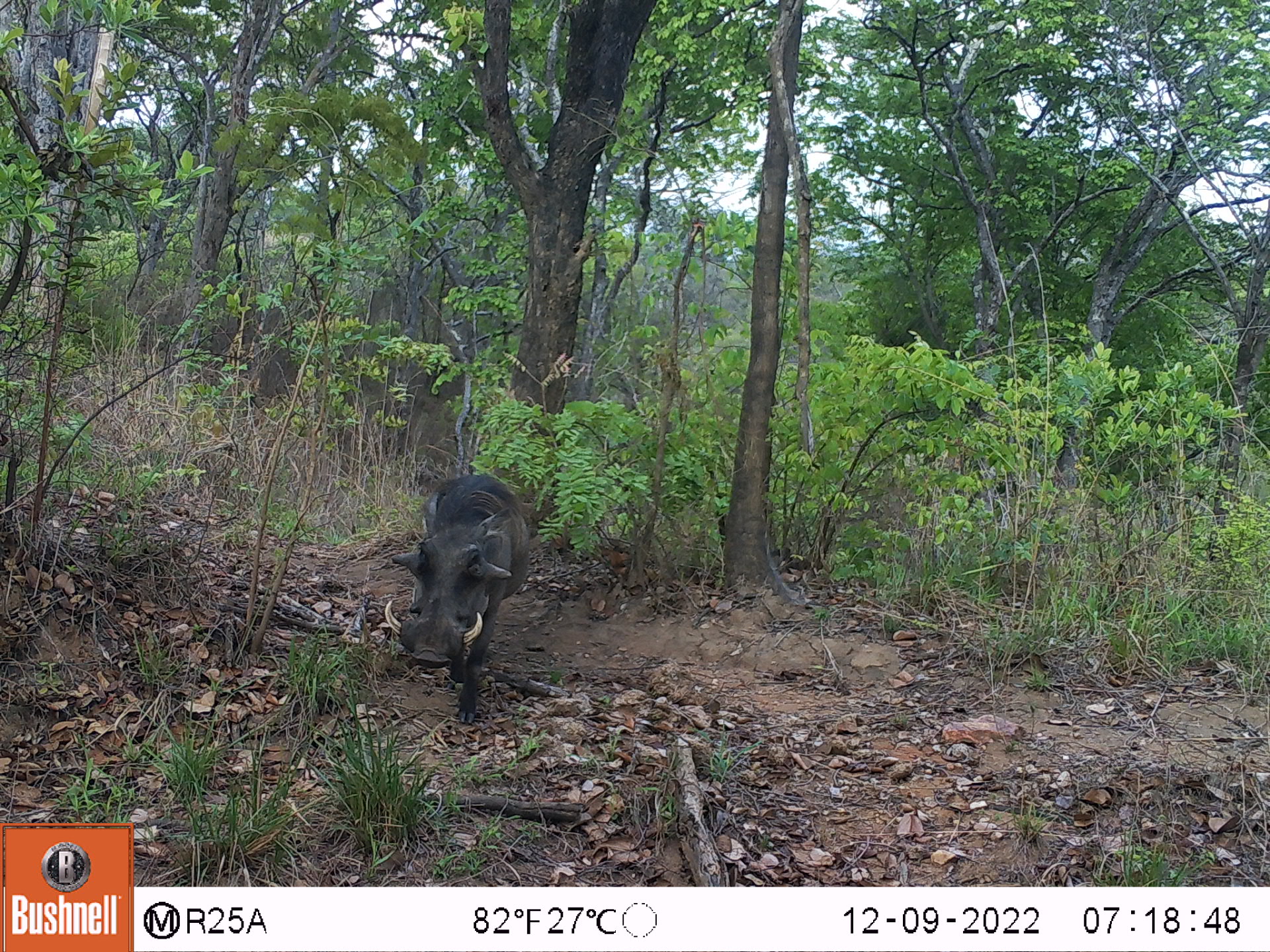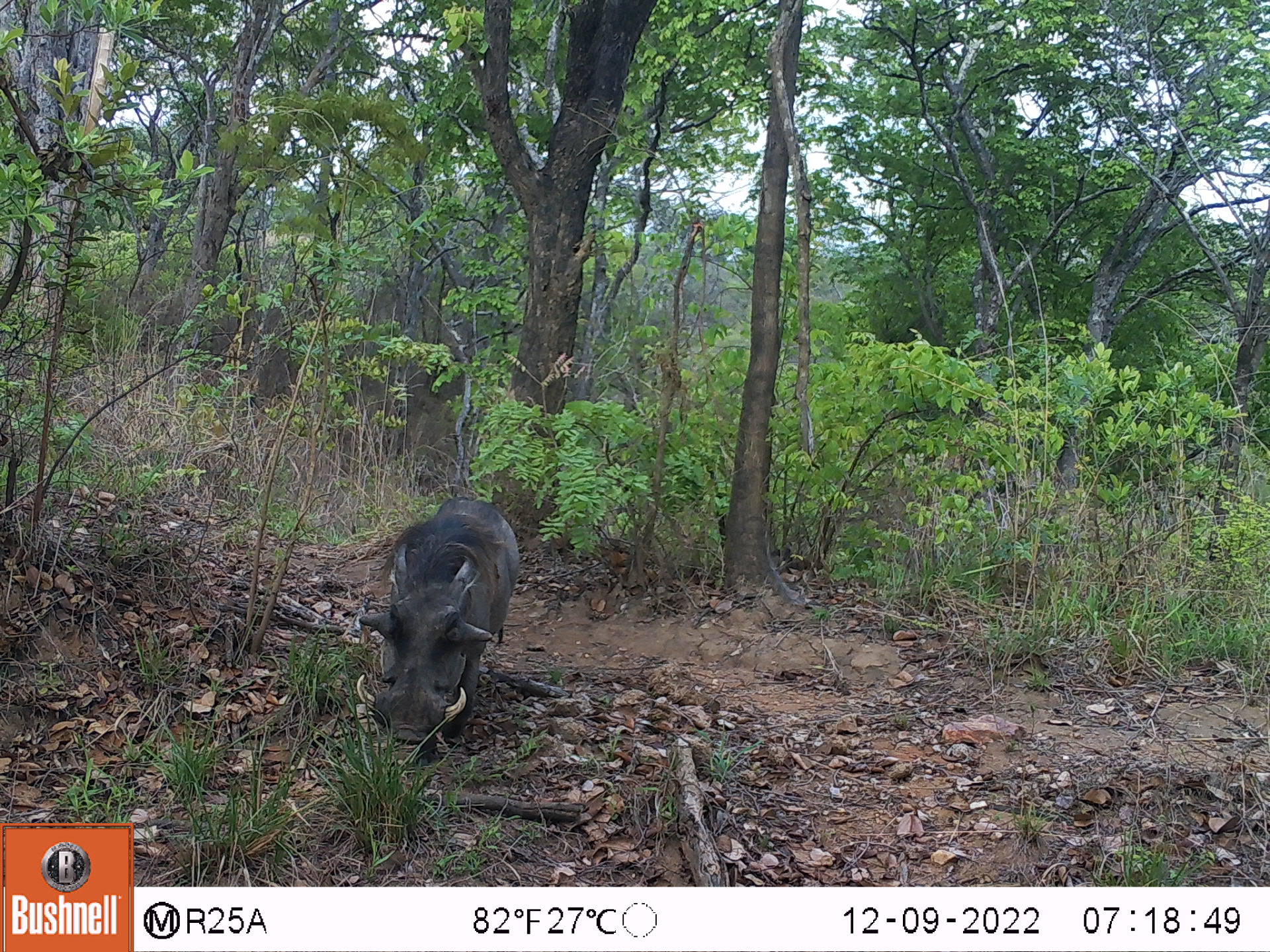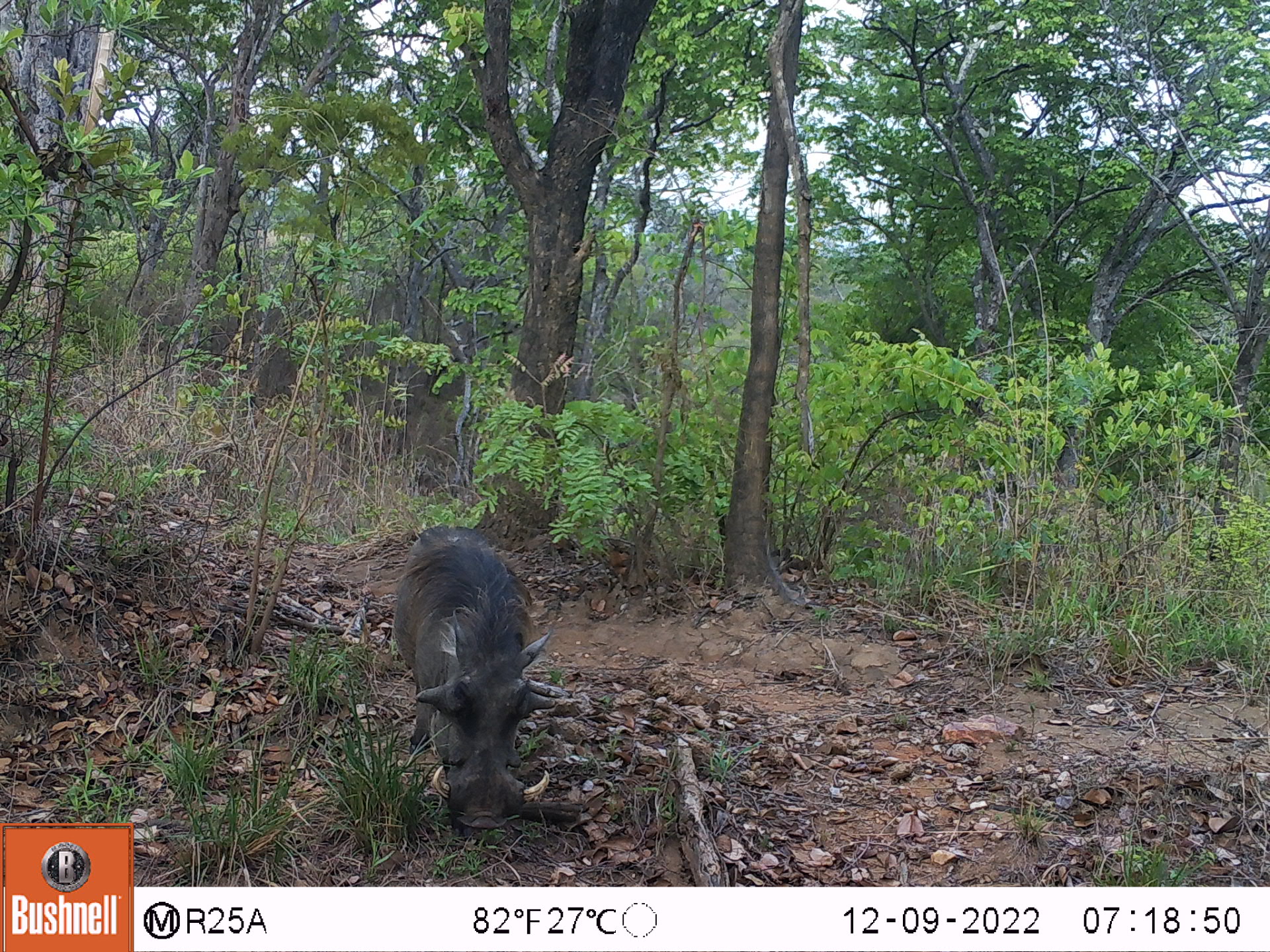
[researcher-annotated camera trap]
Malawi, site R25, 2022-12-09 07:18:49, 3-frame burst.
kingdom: Animalia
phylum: Chordata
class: Mammalia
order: Artiodactyla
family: Suidae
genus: Phacochoerus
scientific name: Phacochoerus africanus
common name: common warthog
Common warthog (Phacochoerus africanus), count 1.